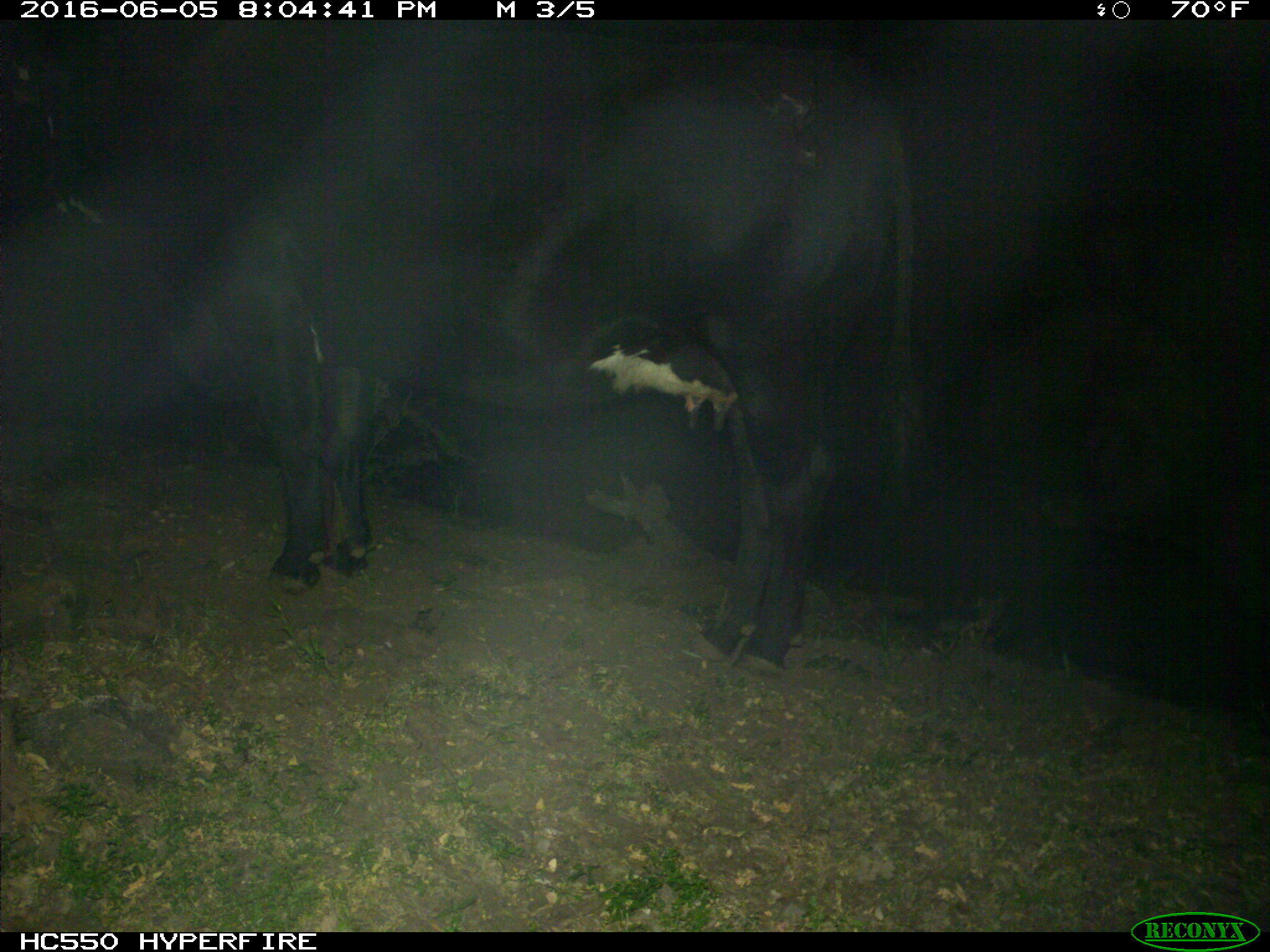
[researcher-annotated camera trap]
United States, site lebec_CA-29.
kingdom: Animalia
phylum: Chordata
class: Mammalia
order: Artiodactyla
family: Bovidae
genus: Bos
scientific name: Bos taurus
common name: domestic cow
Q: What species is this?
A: Bos taurus (domestic cow).